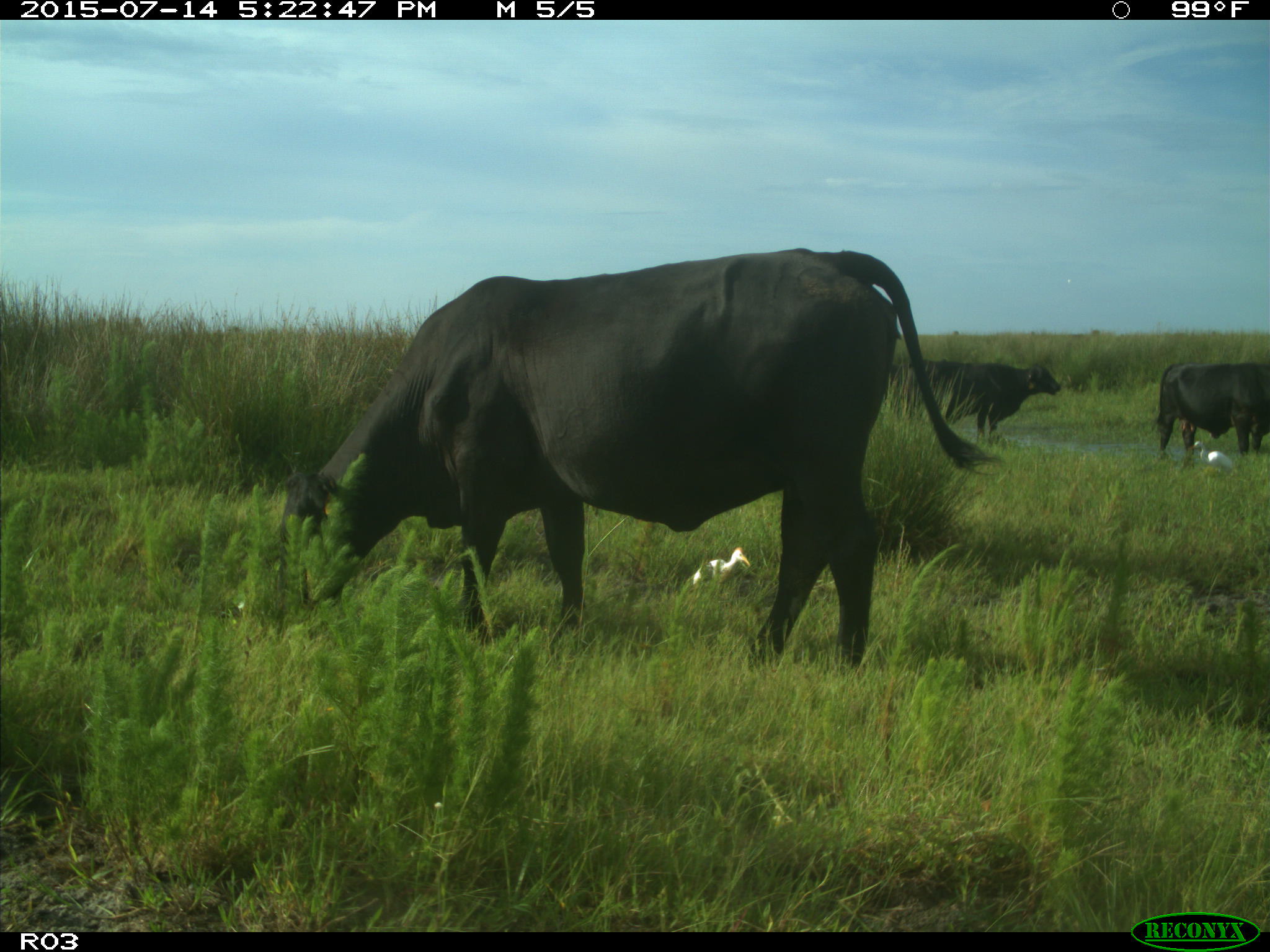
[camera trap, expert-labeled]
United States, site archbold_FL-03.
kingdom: Animalia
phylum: Chordata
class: Mammalia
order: Artiodactyla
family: Bovidae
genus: Bos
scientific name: Bos taurus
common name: domestic cow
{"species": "Bos taurus (domestic cow)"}